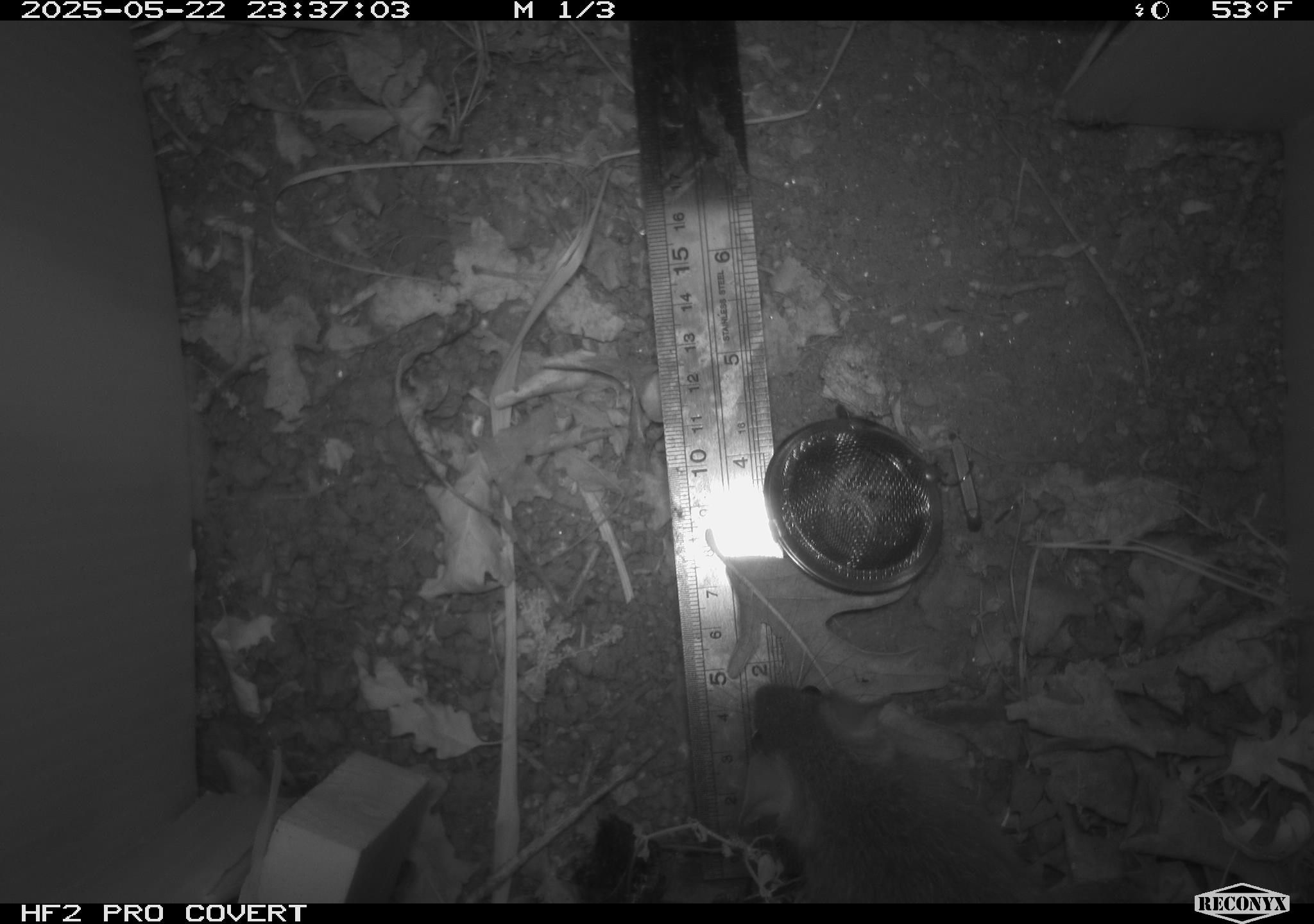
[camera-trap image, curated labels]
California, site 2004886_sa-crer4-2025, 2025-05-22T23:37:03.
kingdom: Animalia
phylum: Chordata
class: Mammalia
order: Rodentia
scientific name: Rodentia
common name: rodent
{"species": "rodent (Rodentia)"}